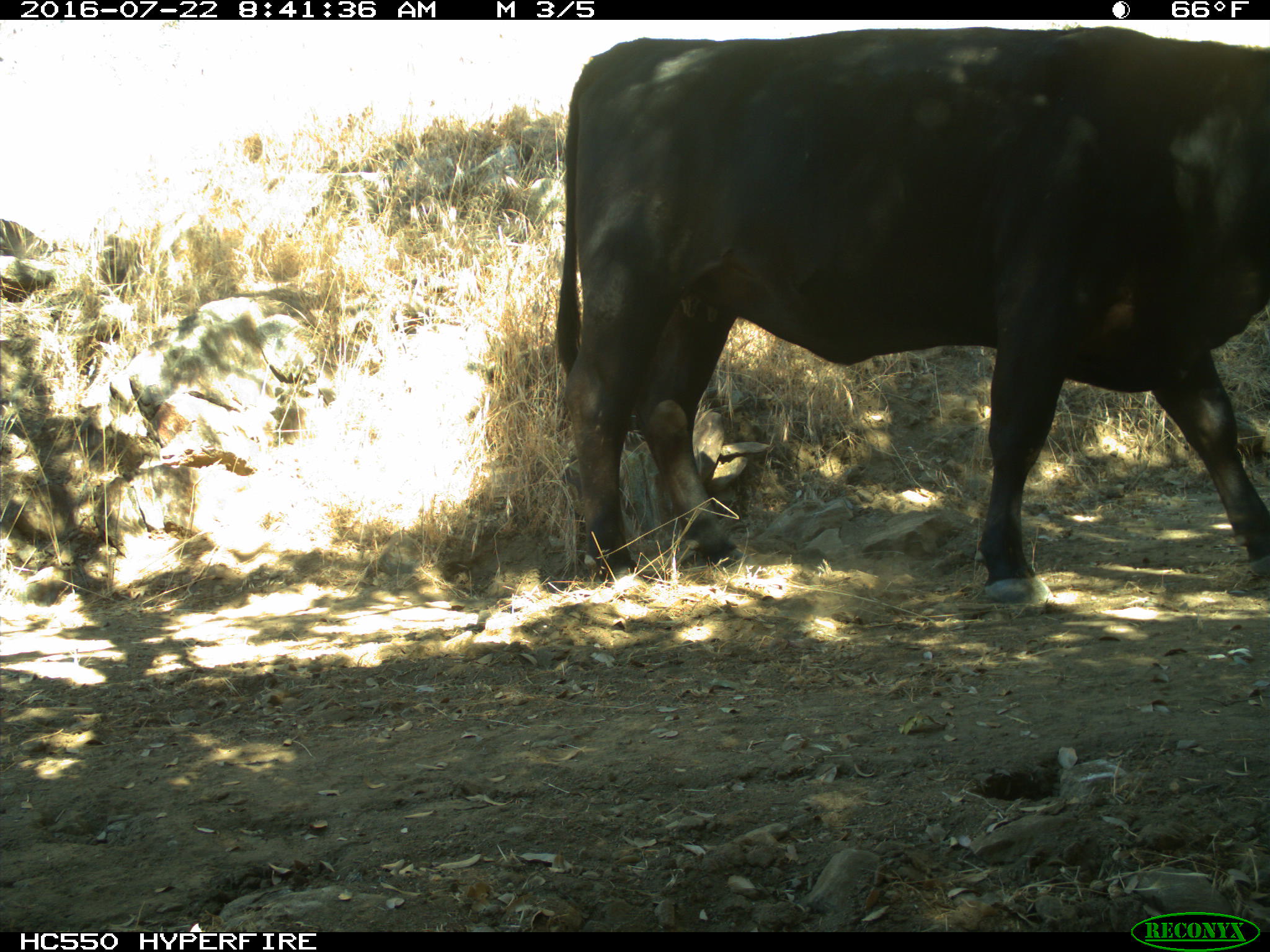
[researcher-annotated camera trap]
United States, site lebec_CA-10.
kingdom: Animalia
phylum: Chordata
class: Mammalia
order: Artiodactyla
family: Bovidae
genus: Bos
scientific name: Bos taurus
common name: domestic cow